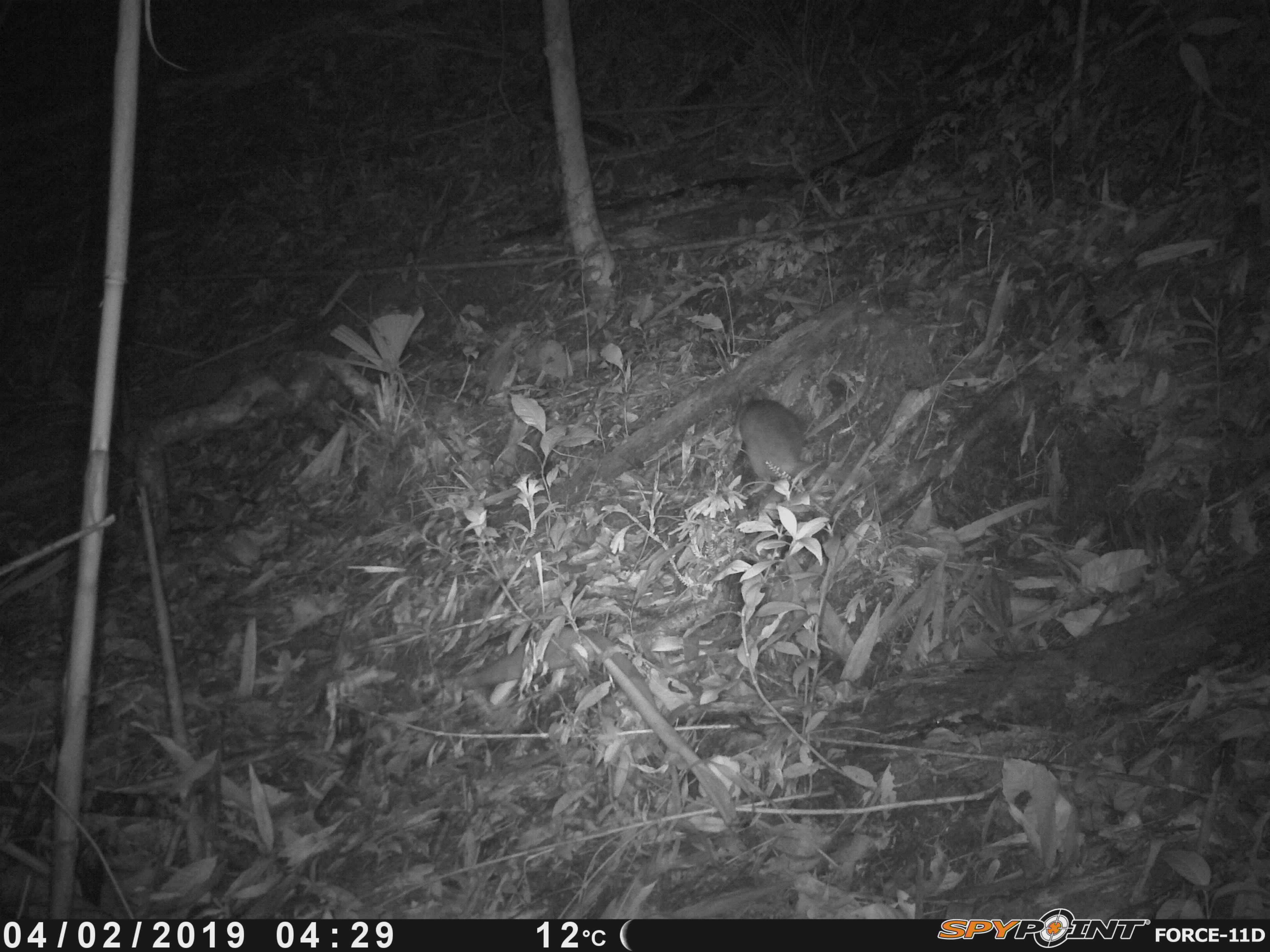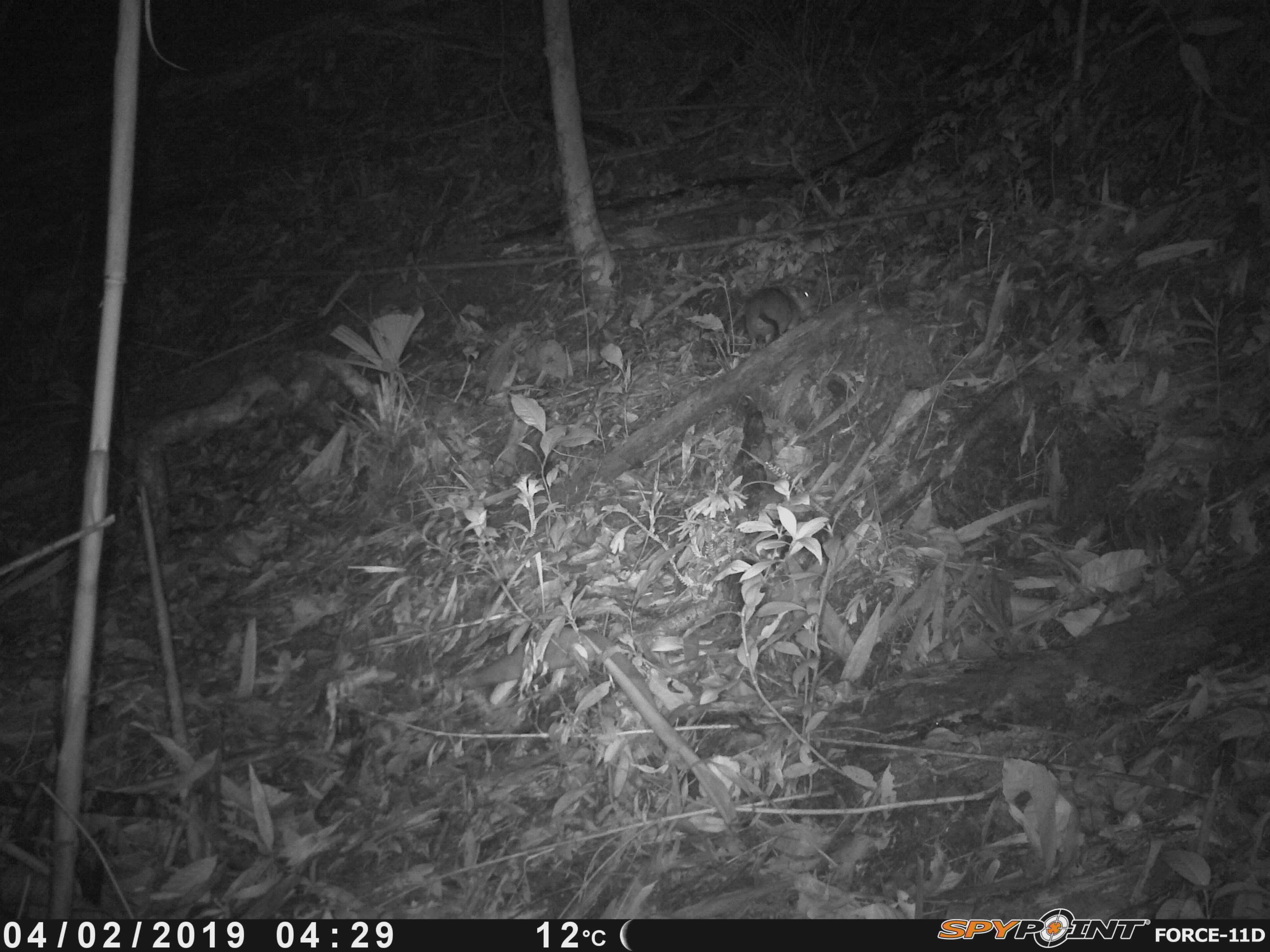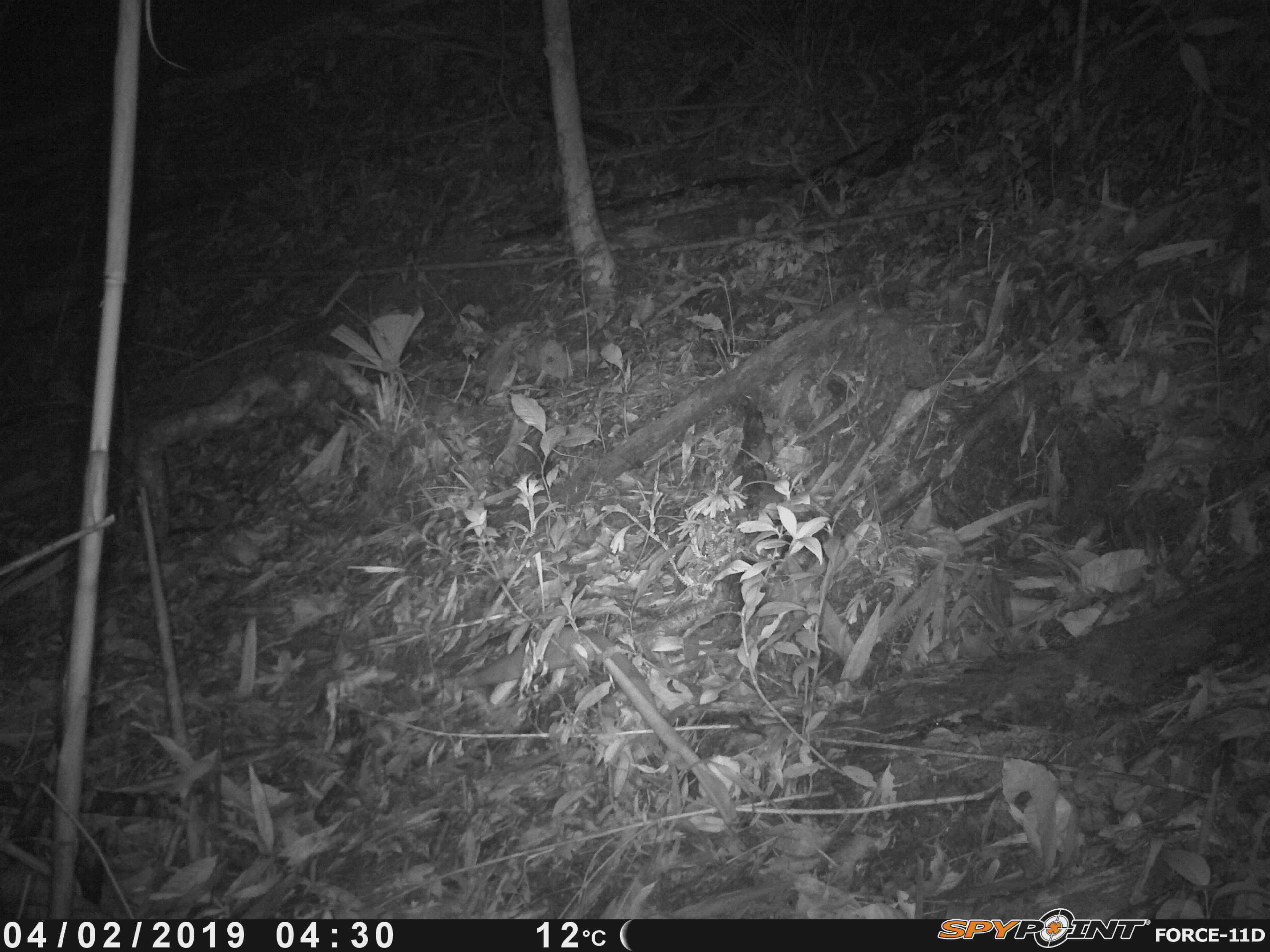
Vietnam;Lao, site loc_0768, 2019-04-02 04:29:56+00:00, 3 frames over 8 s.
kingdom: Animalia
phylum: Chordata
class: Mammalia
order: Rodentia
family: Muridae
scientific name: Muridae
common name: old-world mice and rats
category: unidentified murid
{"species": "unidentified murid (old-world mice and rats) (Muridae)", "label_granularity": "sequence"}